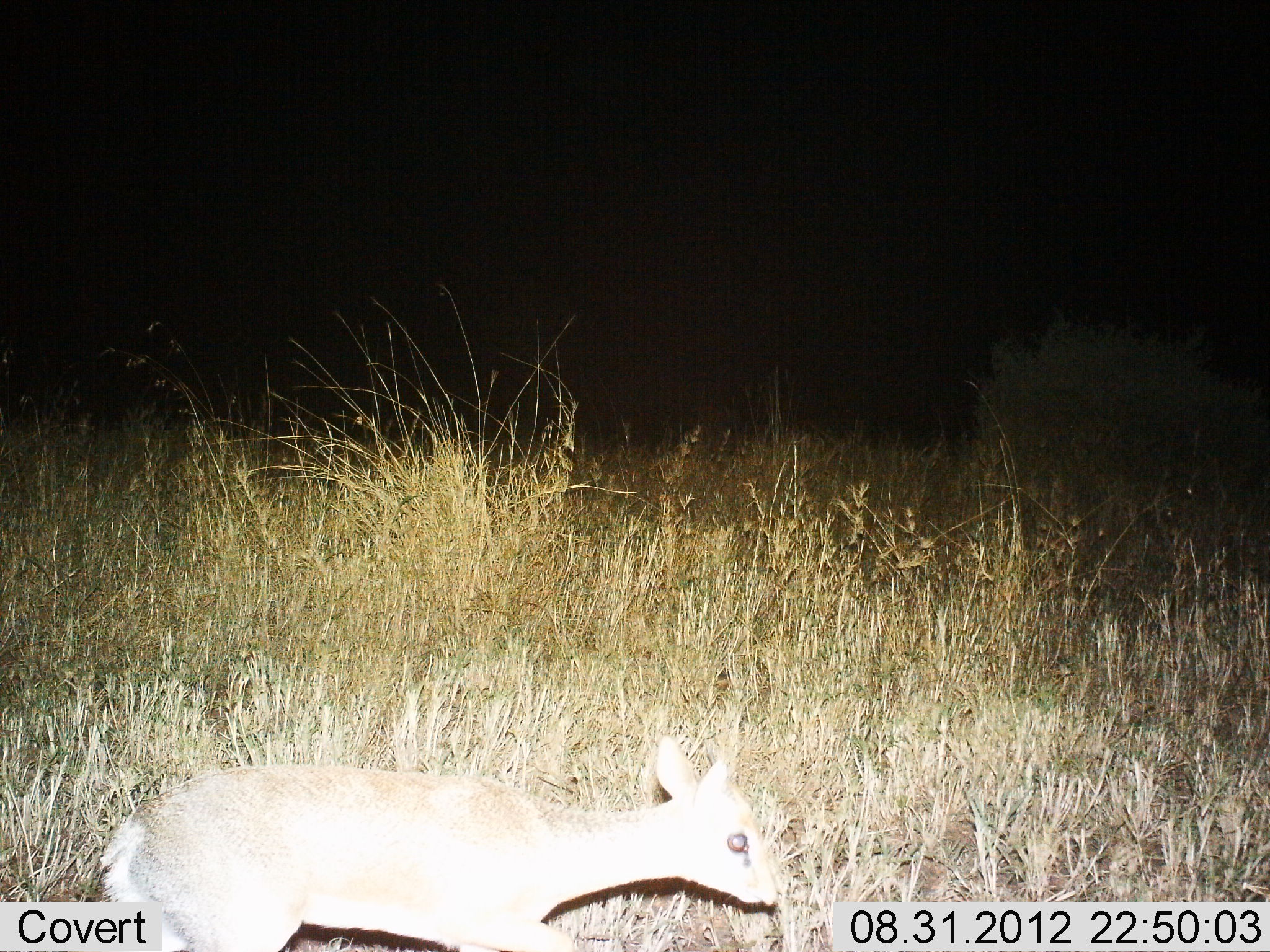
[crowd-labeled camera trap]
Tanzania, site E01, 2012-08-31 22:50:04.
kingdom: Animalia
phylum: Chordata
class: Mammalia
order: Artiodactyla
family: Bovidae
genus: Madoqua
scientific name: Madoqua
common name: dikdik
Dikdik (Madoqua), count 1. Behavior (volunteer vote fractions): standing 60%, resting 0%, moving 40%, interacting 0%. Young present (vote fraction): 0%. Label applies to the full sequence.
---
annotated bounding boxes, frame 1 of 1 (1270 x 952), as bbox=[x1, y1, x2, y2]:
animal: bbox=[92, 736, 781, 952]